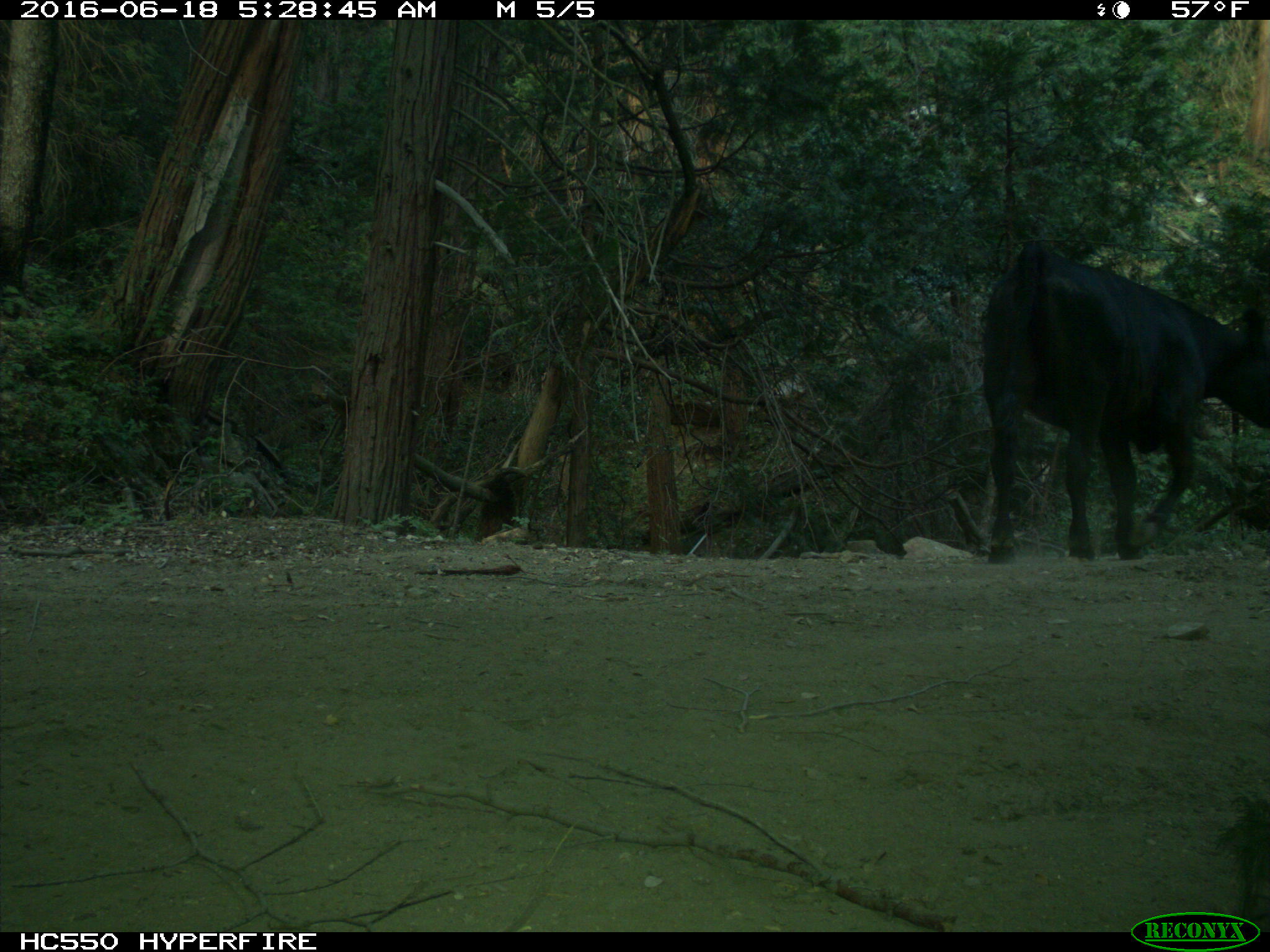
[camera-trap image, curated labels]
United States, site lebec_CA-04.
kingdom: Animalia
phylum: Chordata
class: Mammalia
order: Artiodactyla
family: Bovidae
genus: Bos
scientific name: Bos taurus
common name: domestic cow